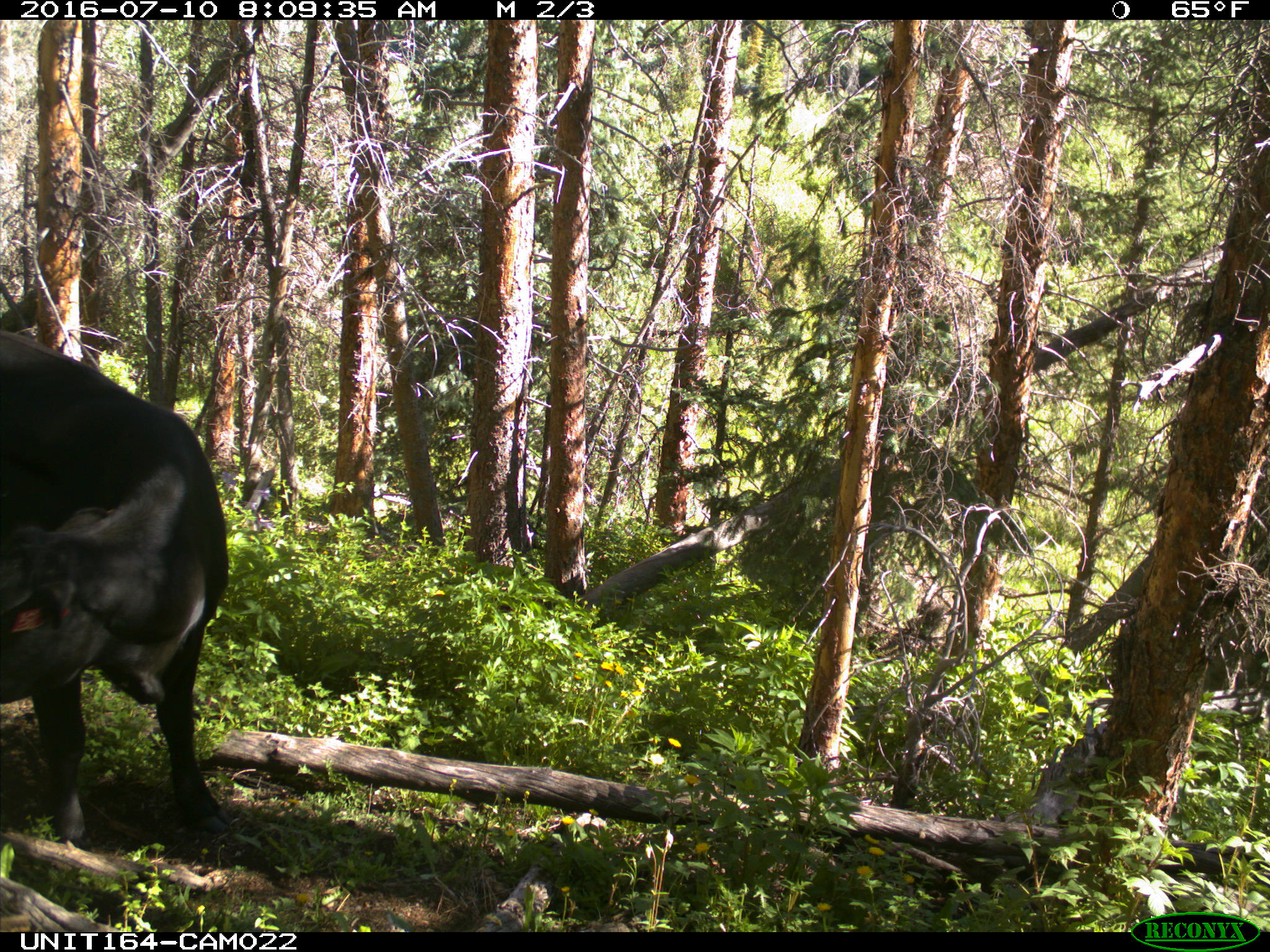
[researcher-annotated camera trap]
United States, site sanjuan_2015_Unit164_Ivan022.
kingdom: Animalia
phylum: Chordata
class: Mammalia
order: Artiodactyla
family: Bovidae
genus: Bos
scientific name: Bos taurus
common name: domestic cow